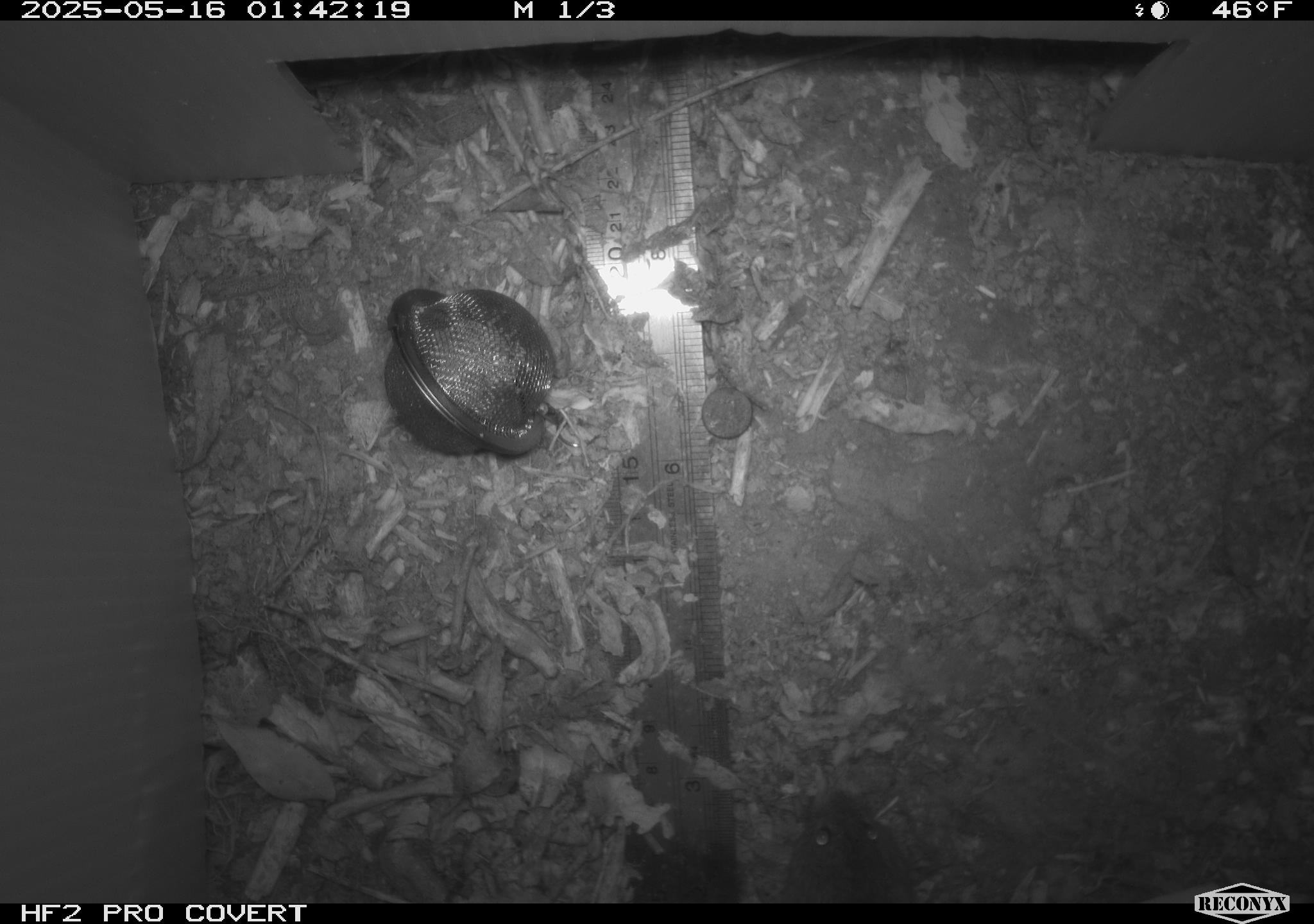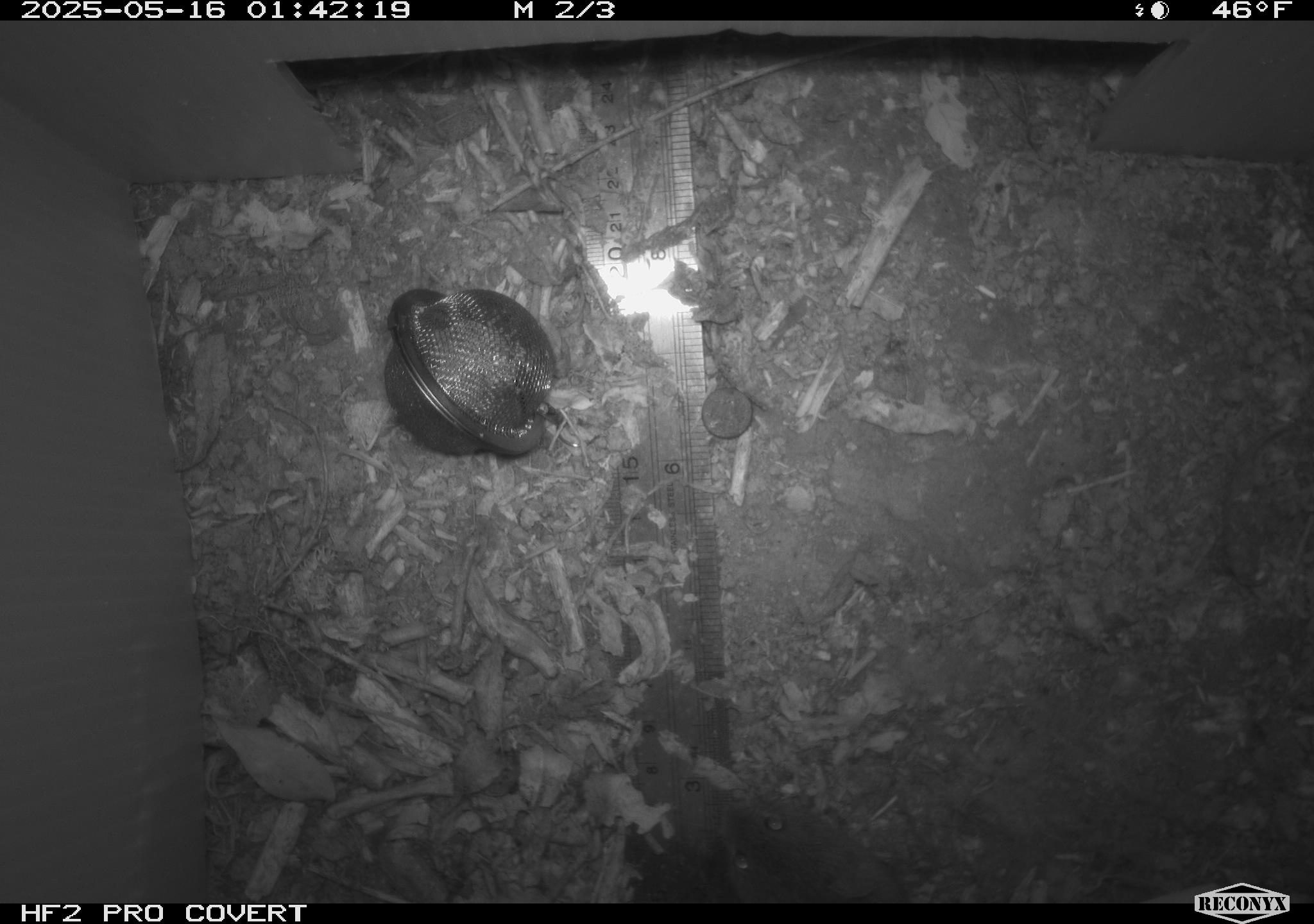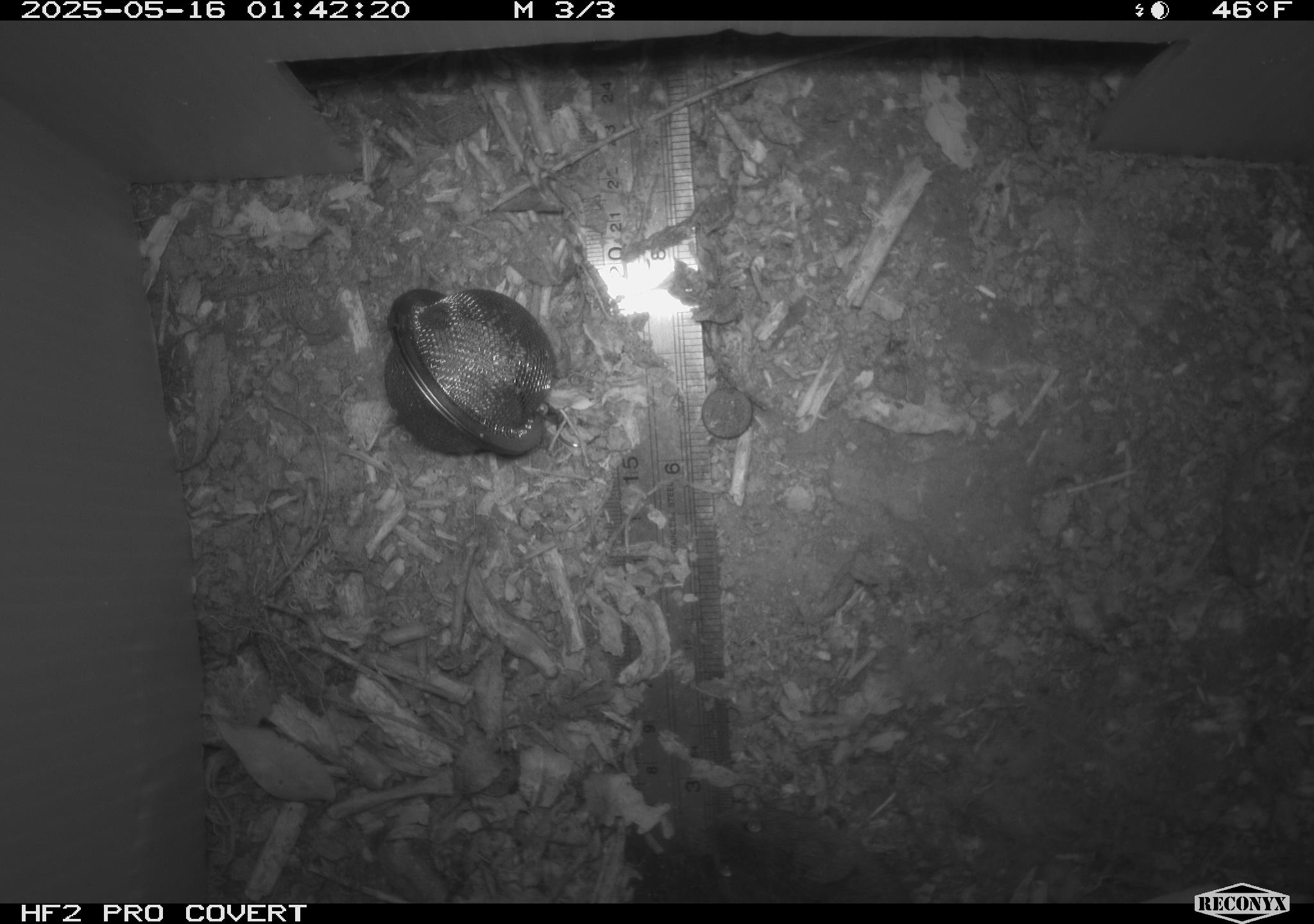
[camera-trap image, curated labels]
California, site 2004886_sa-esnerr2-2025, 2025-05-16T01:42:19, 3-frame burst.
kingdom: Animalia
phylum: Chordata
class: Mammalia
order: Rodentia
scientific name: Rodentia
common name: rodent